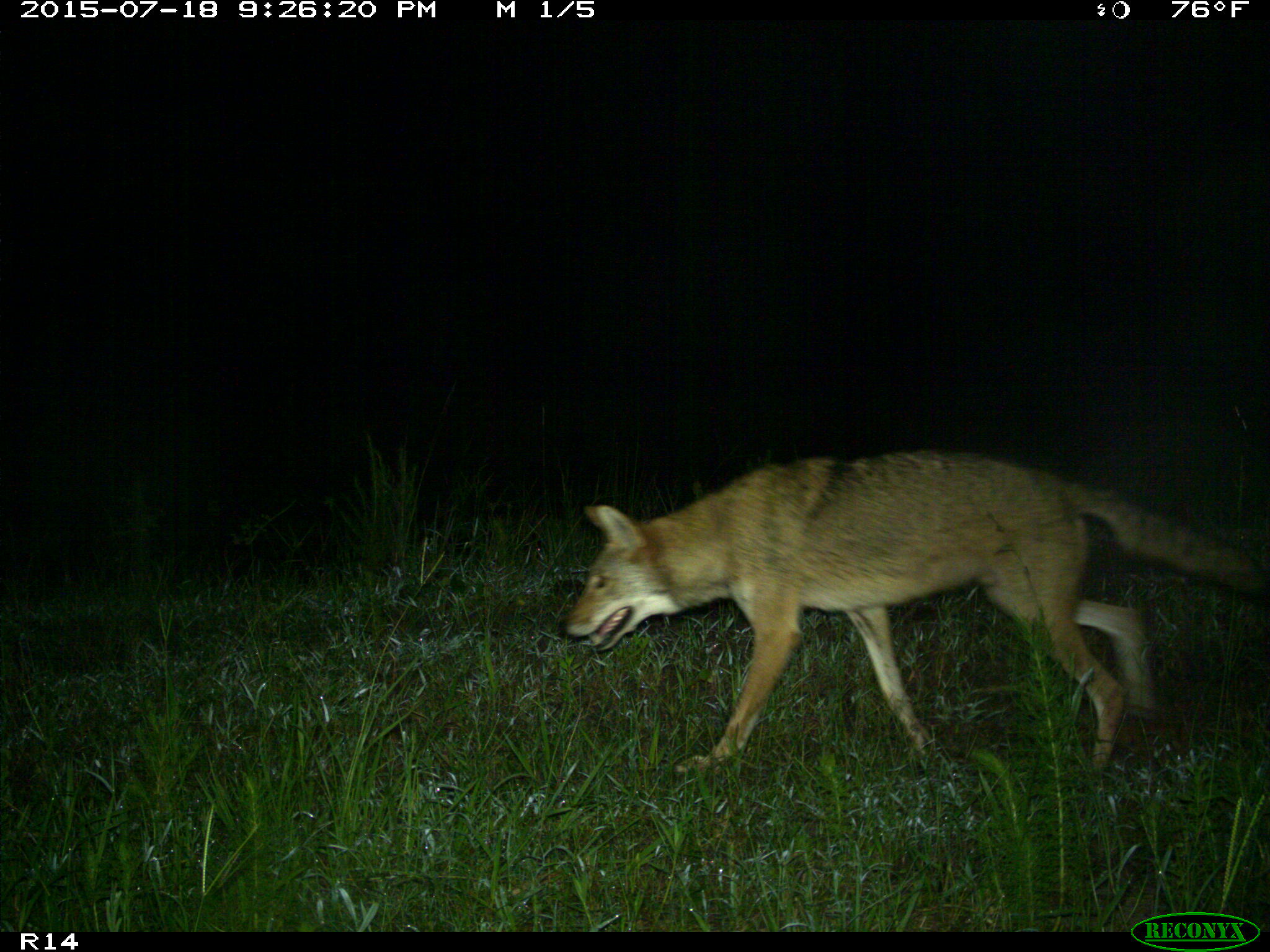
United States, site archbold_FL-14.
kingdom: Animalia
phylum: Chordata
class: Mammalia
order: Carnivora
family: Canidae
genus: Canis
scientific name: Canis latrans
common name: coyote